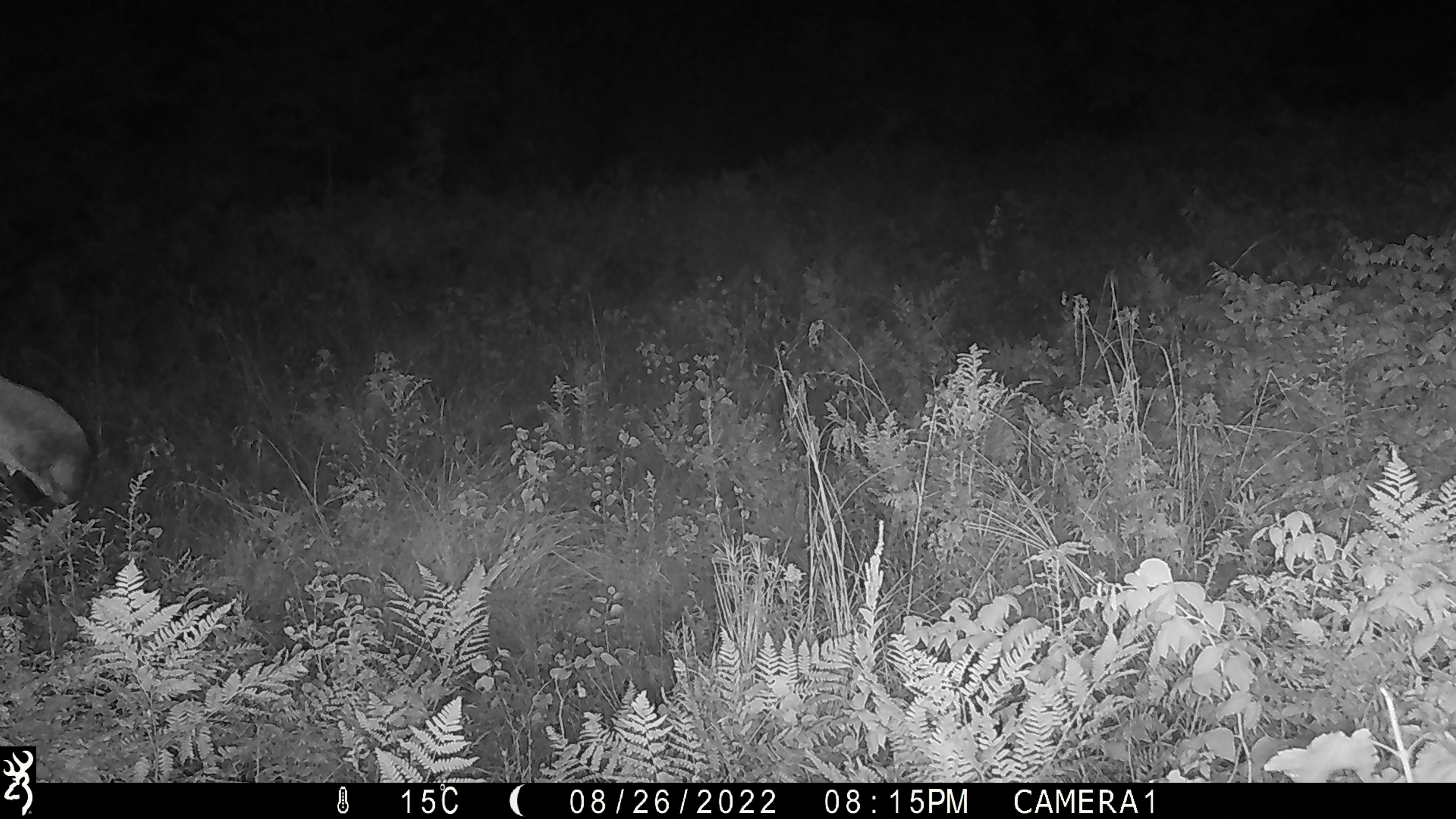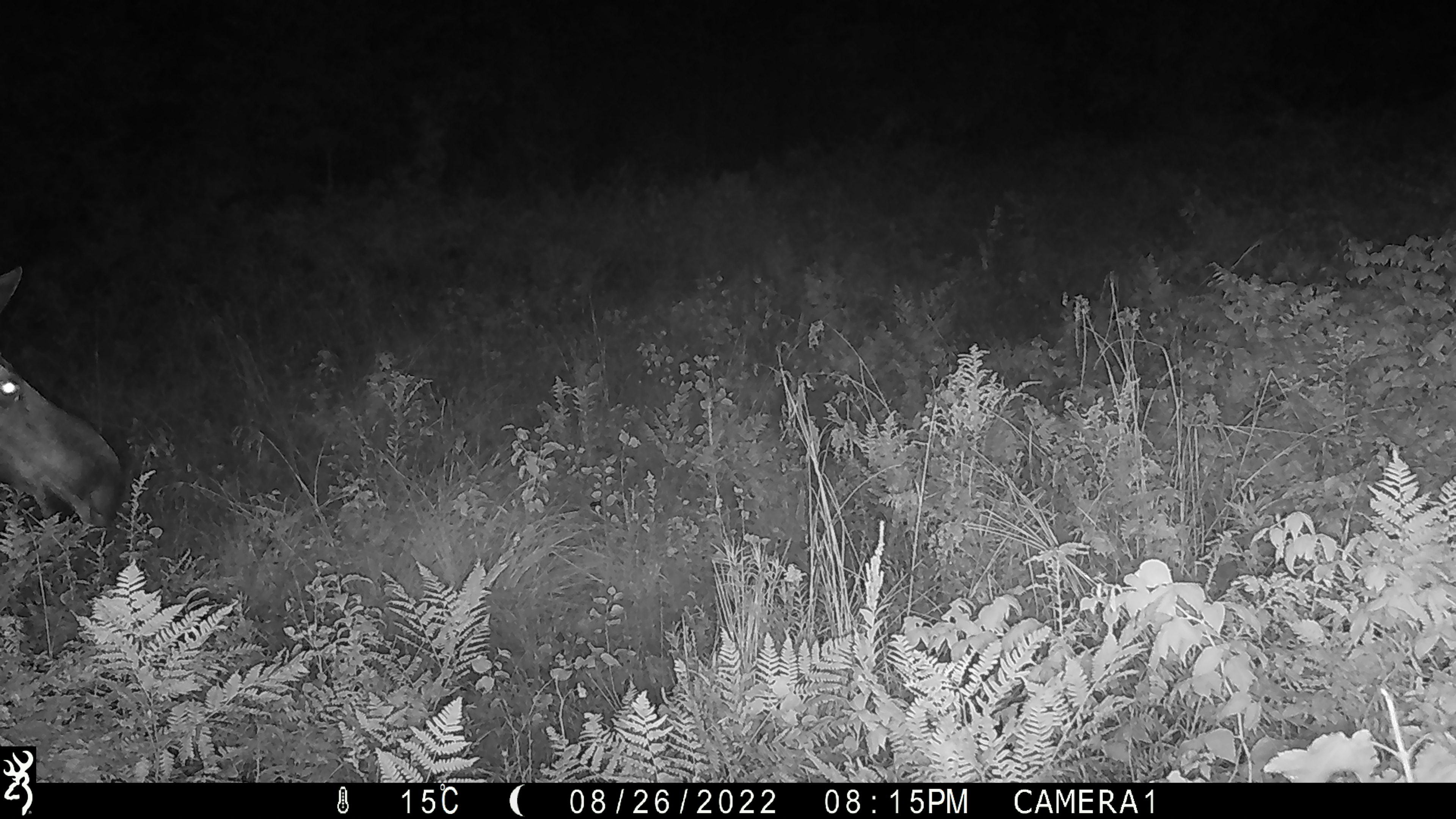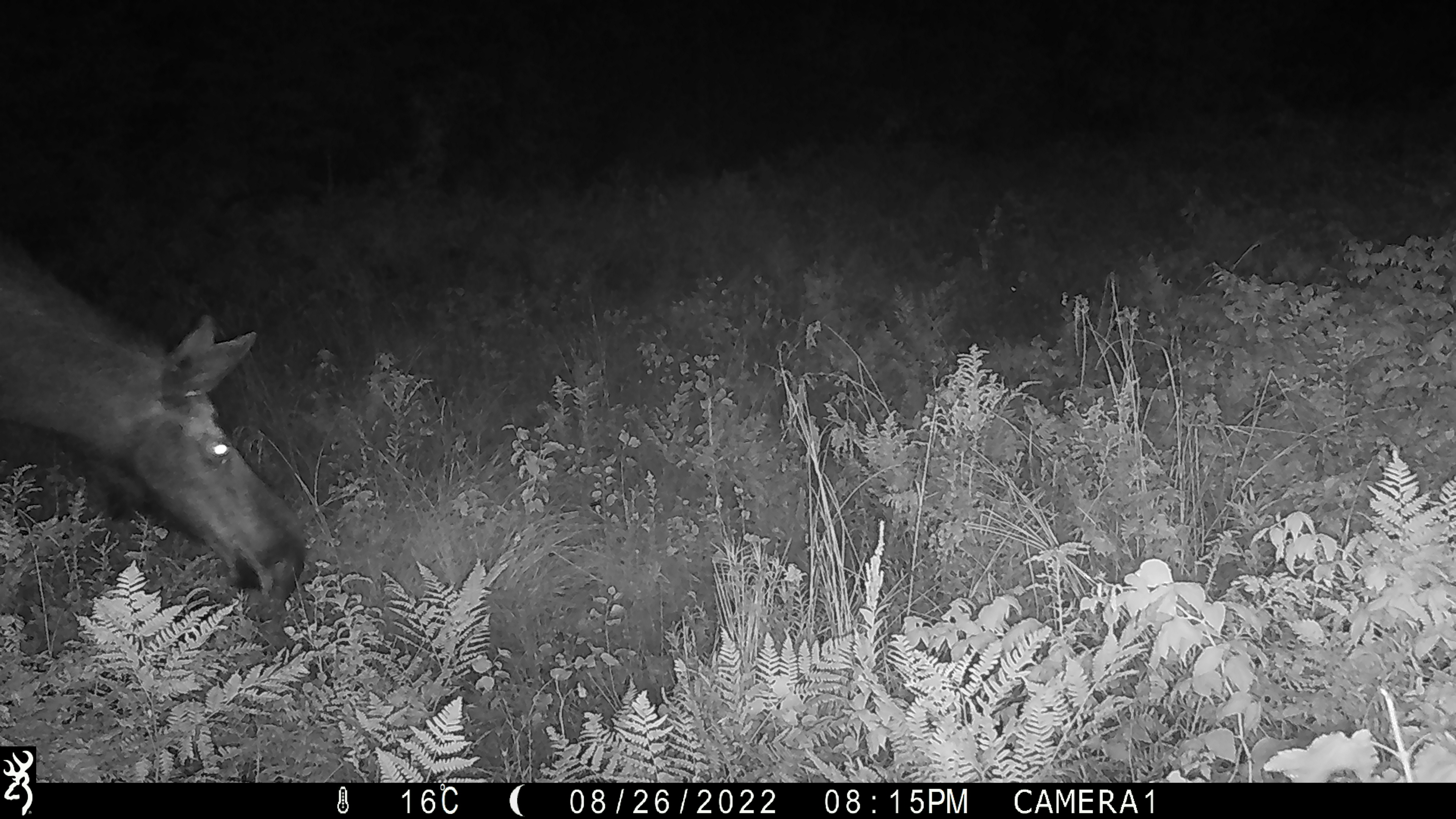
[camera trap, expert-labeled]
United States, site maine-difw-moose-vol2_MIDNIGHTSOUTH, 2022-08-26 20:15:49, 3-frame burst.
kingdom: Animalia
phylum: Chordata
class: Mammalia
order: Artiodactyla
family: Cervidae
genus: Alces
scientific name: Alces alces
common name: moose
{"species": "moose (Alces alces)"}